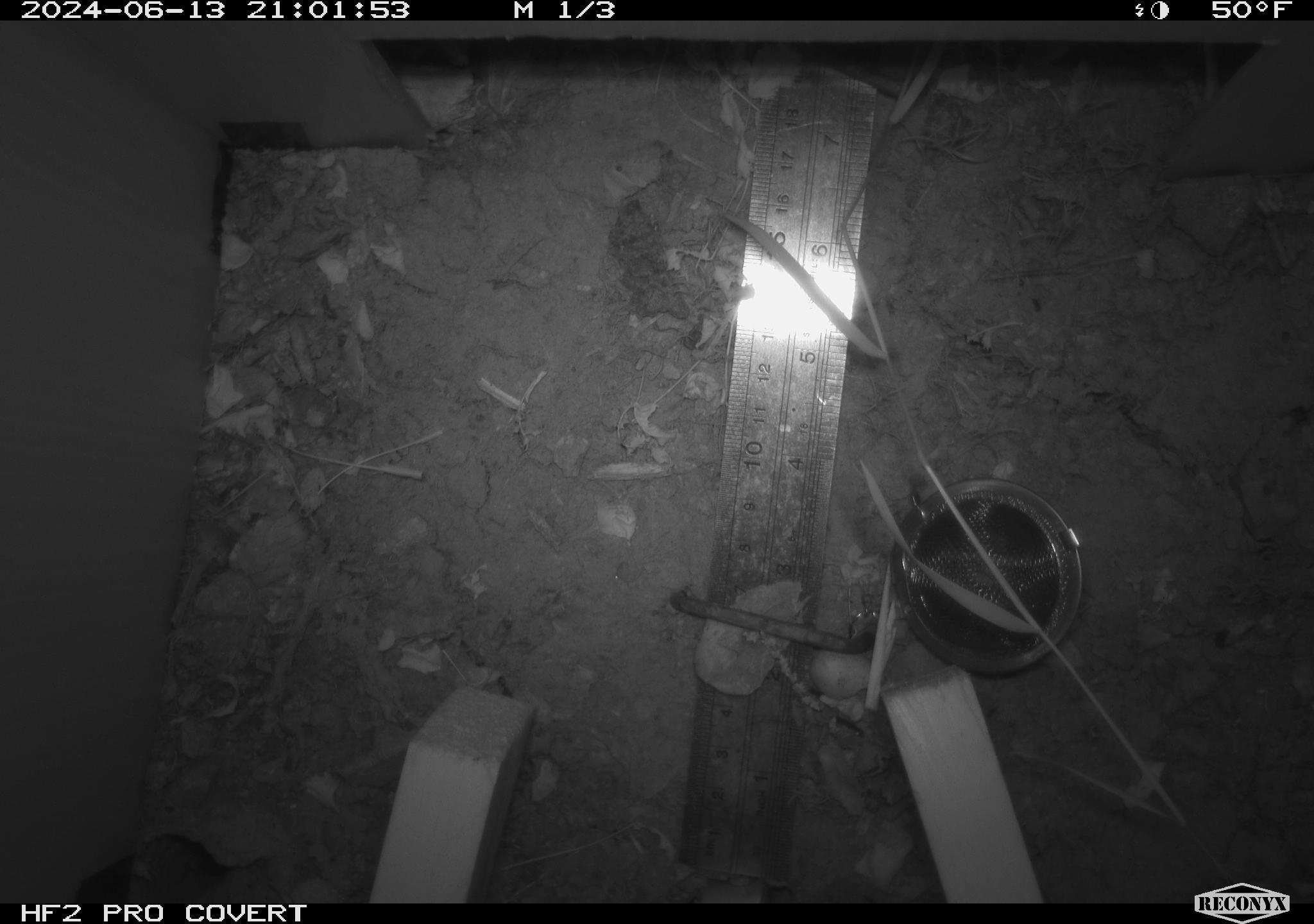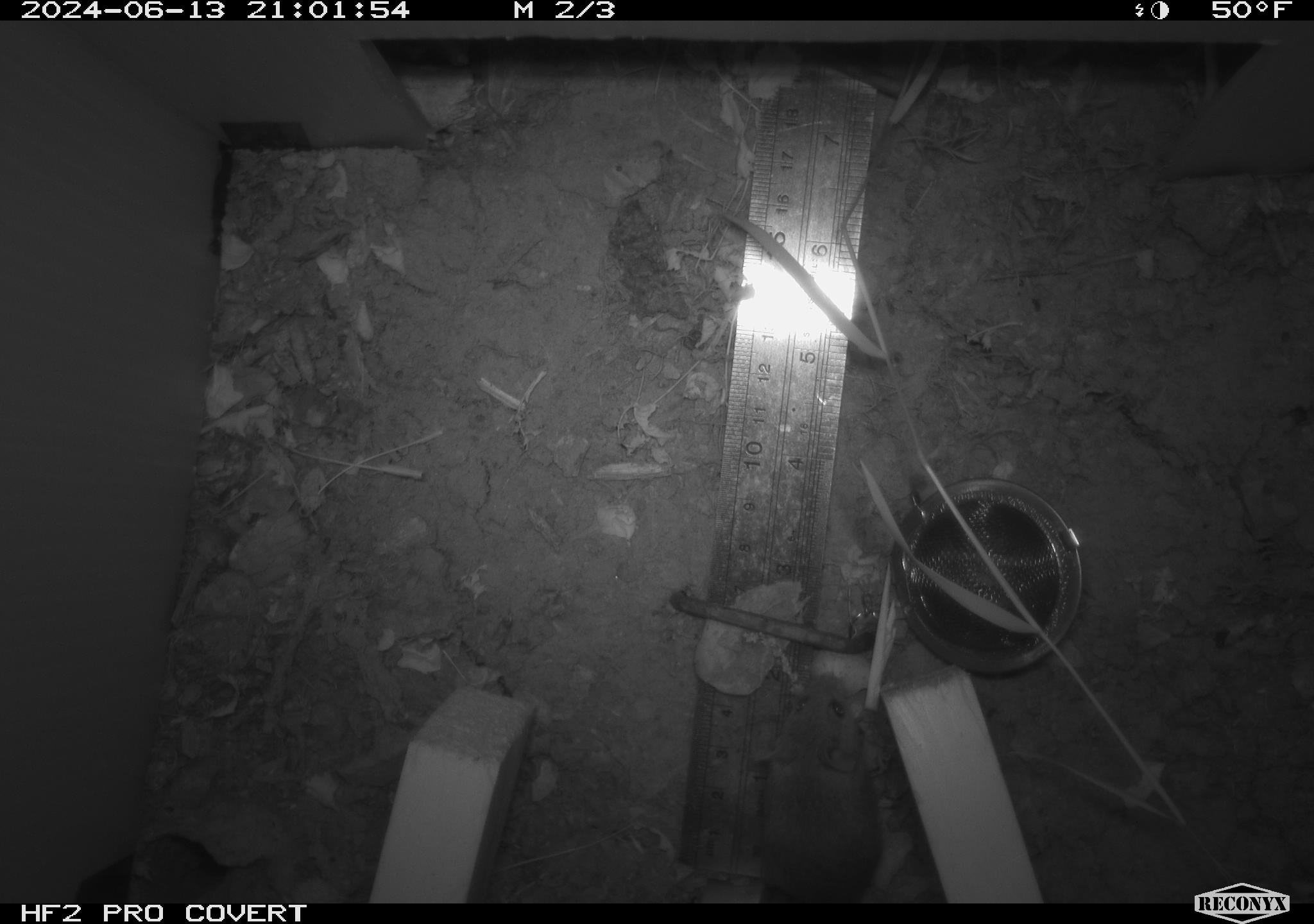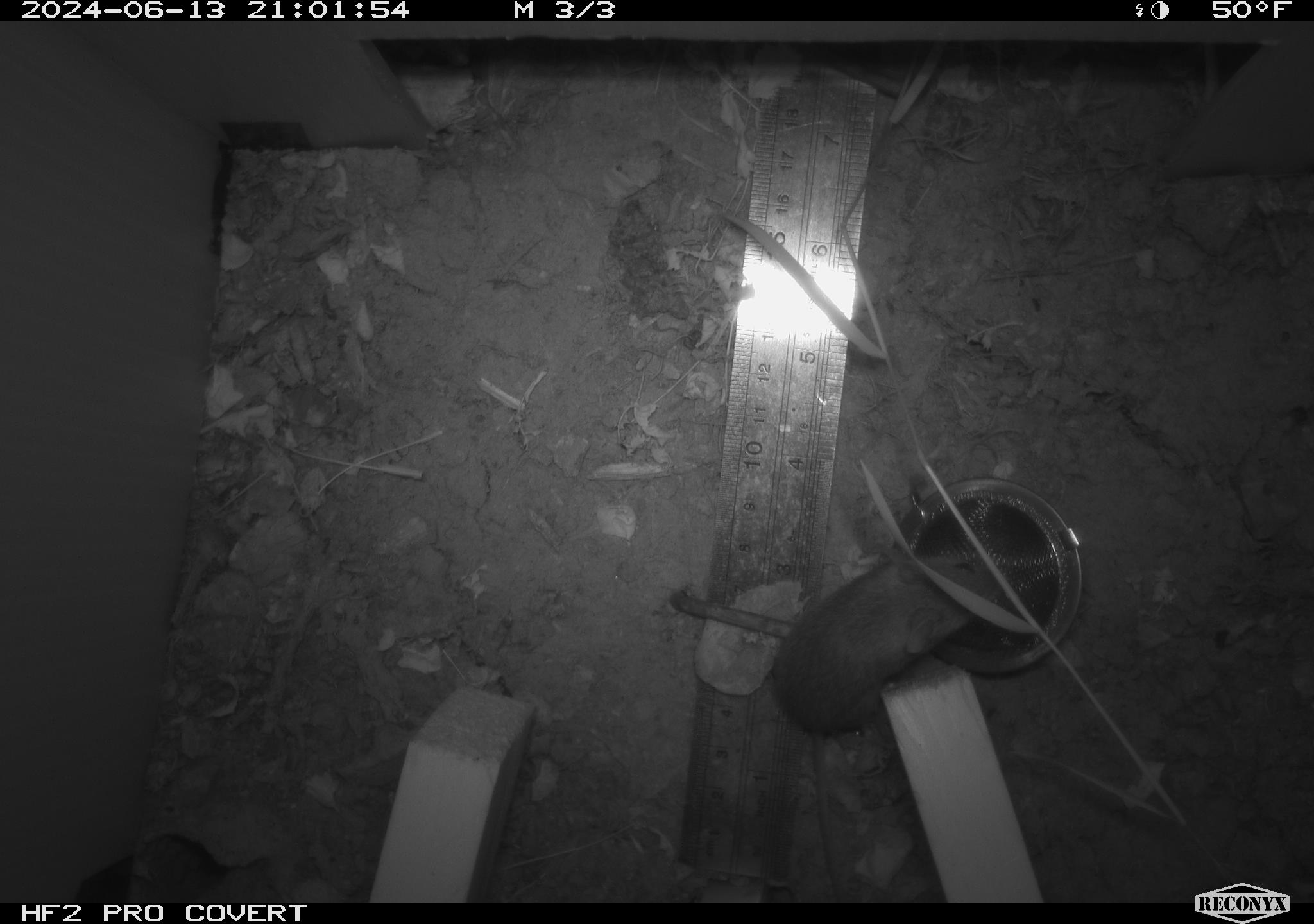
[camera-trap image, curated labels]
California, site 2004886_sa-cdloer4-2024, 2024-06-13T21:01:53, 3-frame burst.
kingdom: Animalia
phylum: Chordata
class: Mammalia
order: Rodentia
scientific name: Rodentia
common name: rodent